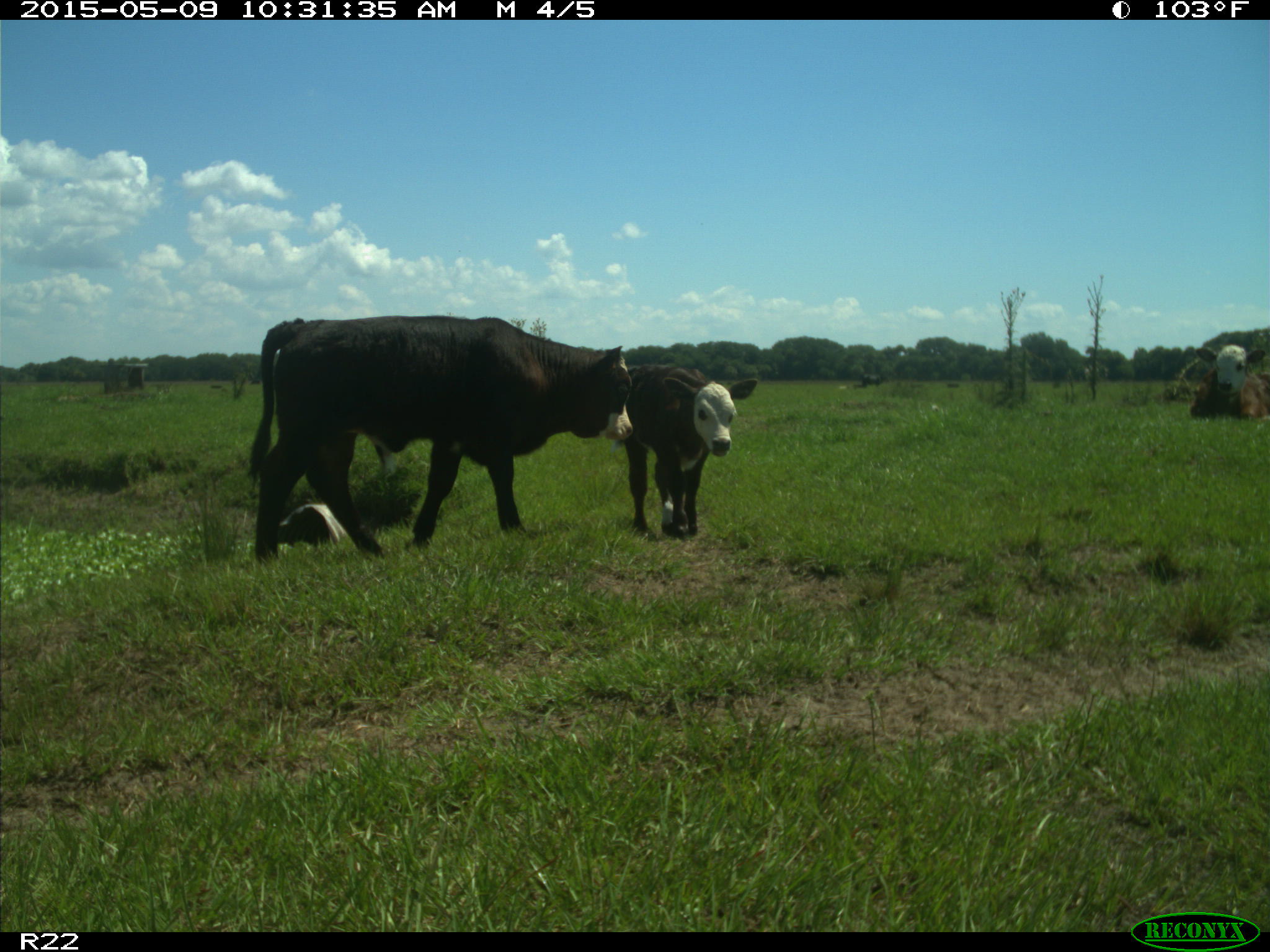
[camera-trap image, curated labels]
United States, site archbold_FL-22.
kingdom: Animalia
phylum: Chordata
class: Mammalia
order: Artiodactyla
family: Bovidae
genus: Bos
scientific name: Bos taurus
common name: domestic cow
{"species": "Bos taurus (domestic cow)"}